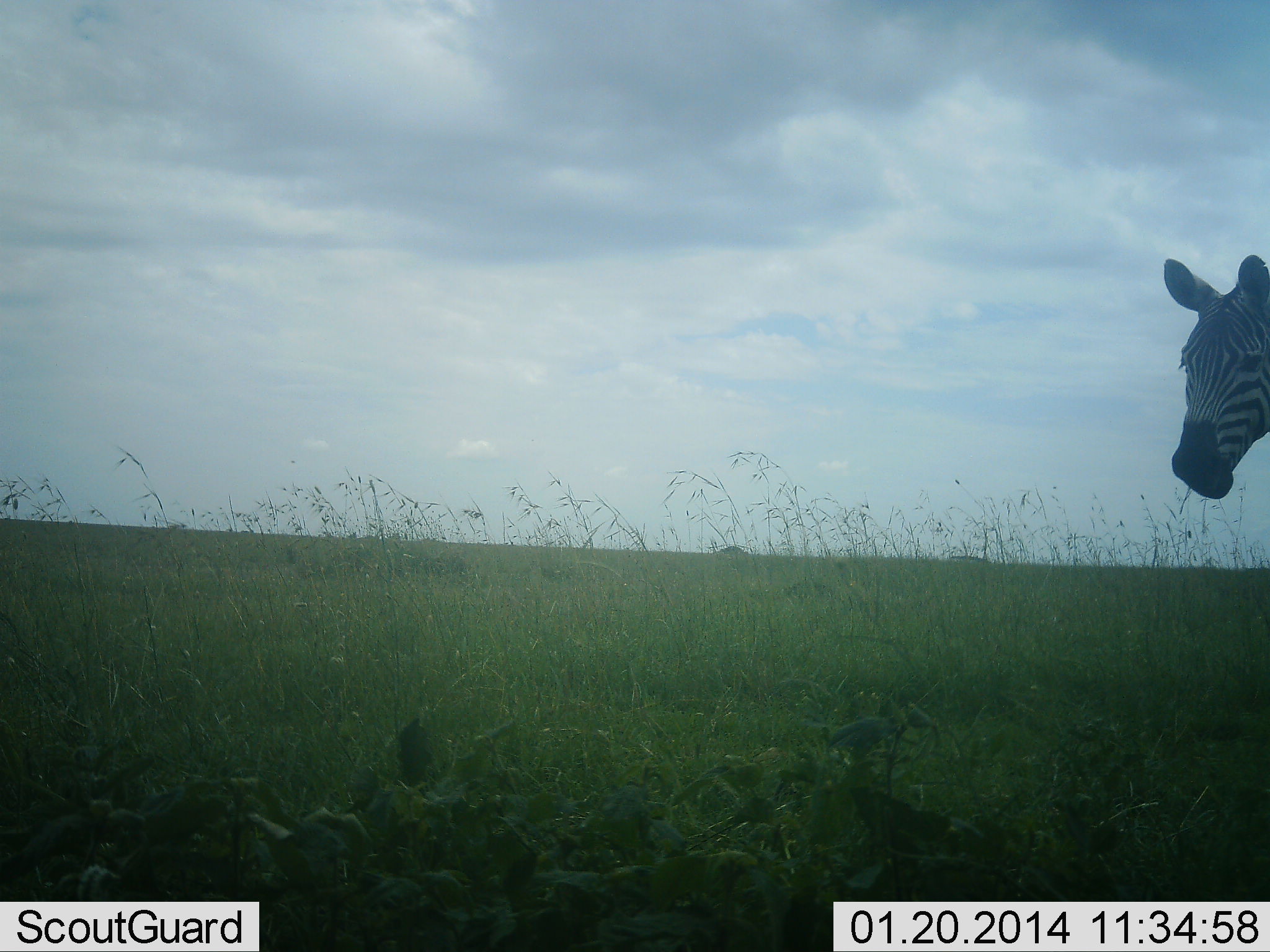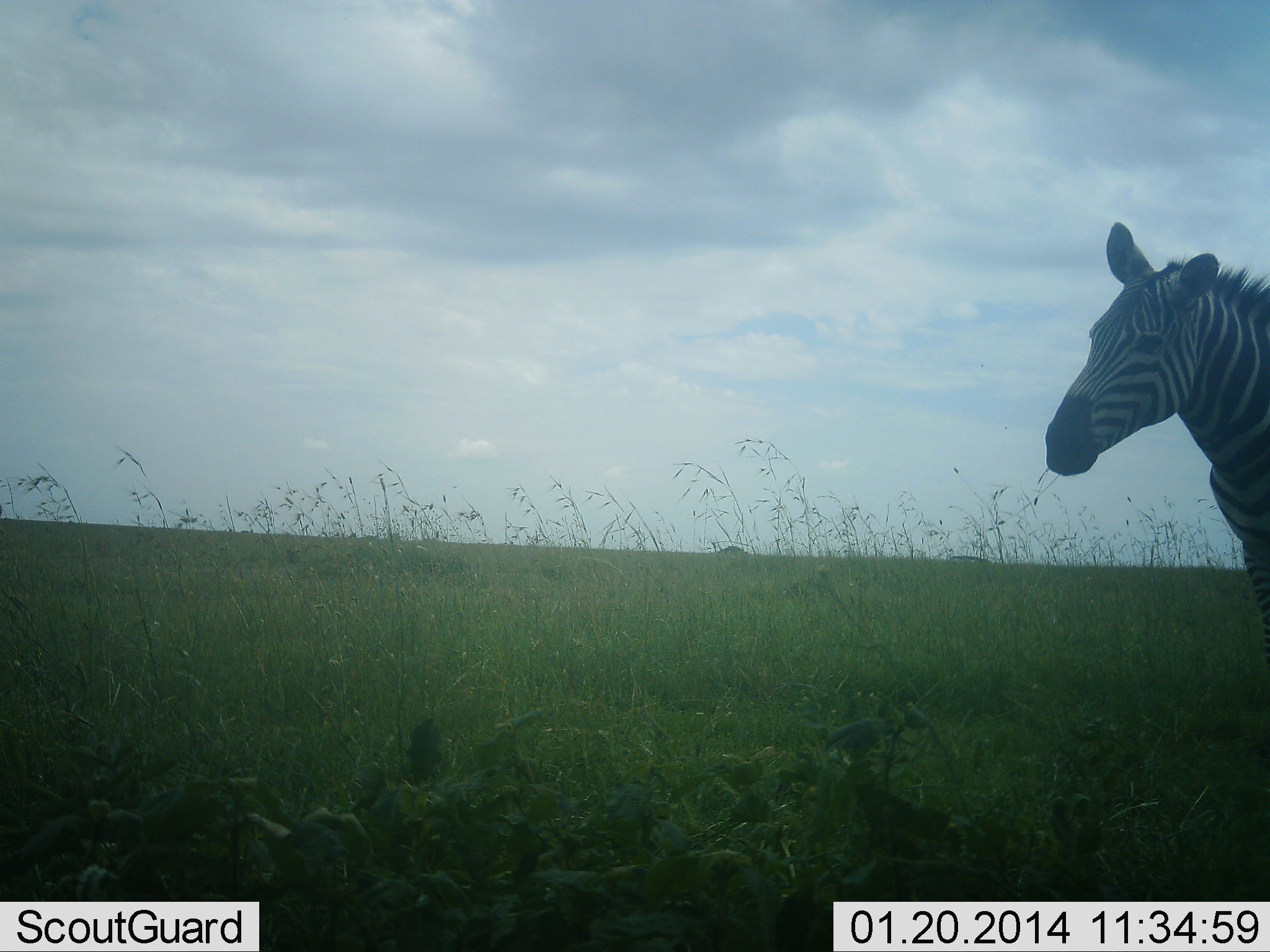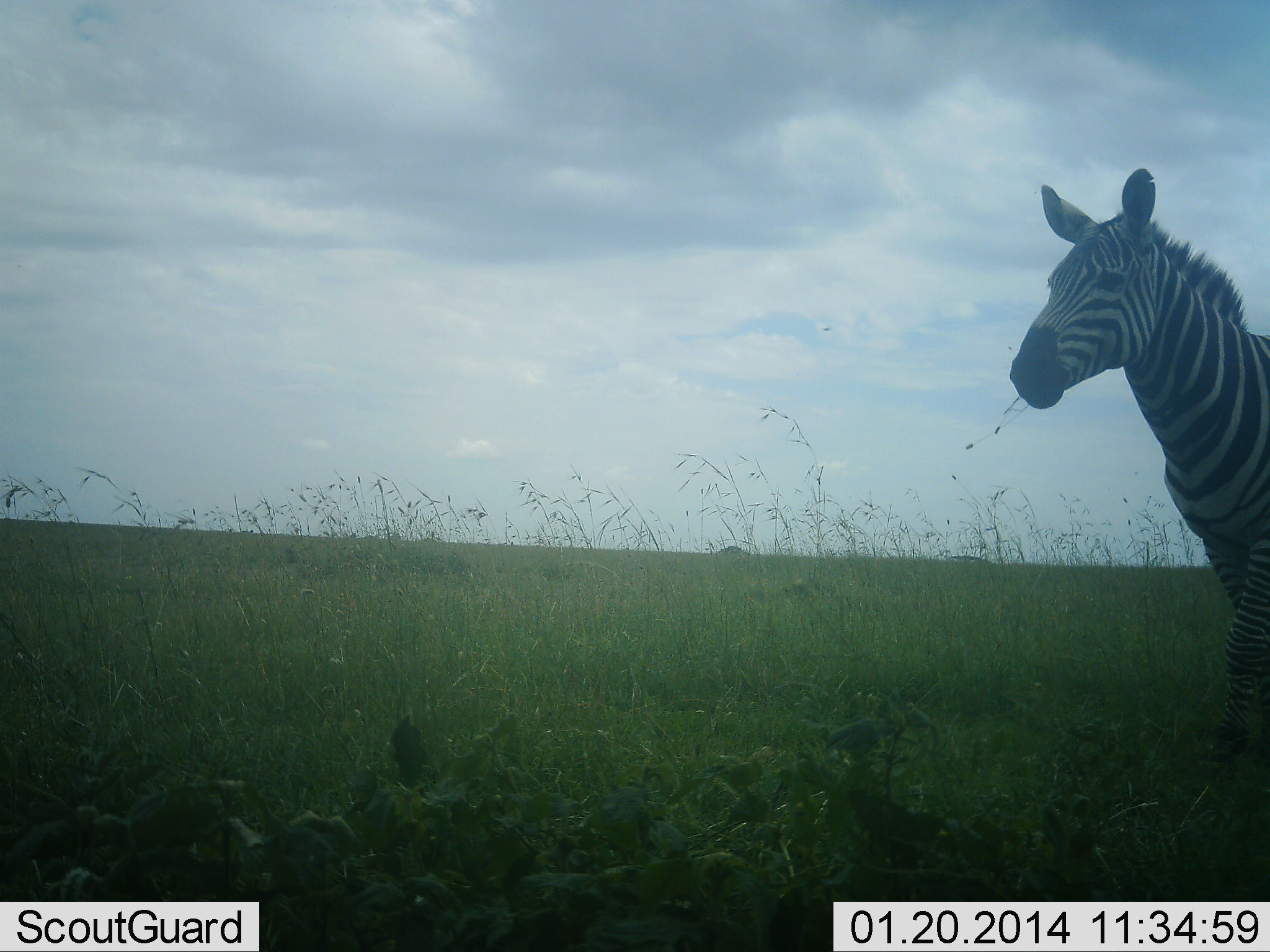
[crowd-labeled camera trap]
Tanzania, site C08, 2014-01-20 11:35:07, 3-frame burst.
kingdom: Animalia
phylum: Chordata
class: Mammalia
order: Perissodactyla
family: Equidae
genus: Equus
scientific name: Equus quagga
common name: plains zebra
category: zebra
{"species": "zebra (plains zebra) (Equus quagga)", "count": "1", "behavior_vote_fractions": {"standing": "40%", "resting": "0%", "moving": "60%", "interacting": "0%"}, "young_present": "0%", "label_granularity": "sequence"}